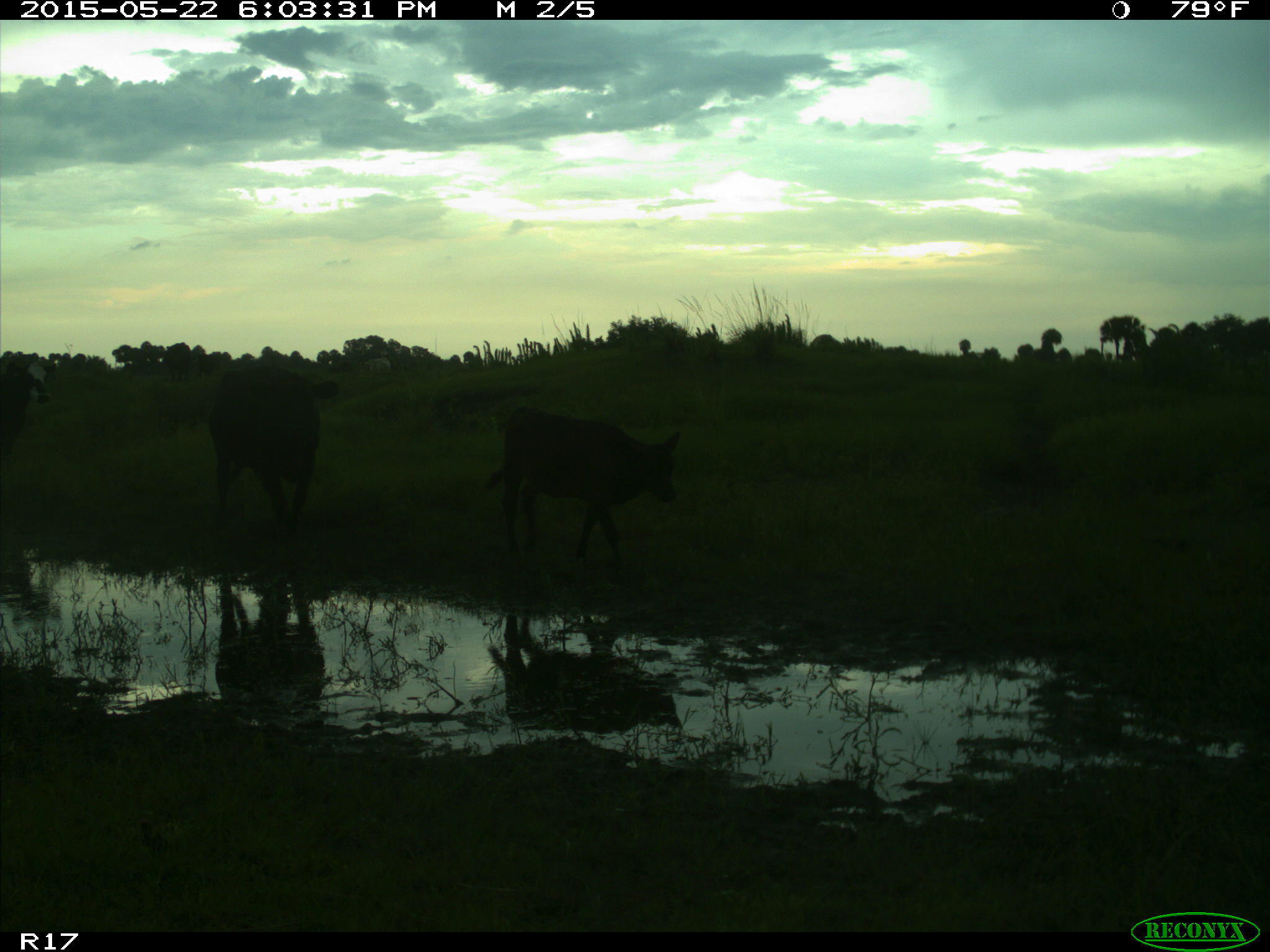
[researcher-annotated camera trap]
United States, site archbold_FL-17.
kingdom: Animalia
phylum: Chordata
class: Mammalia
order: Artiodactyla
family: Bovidae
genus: Bos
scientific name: Bos taurus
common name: domestic cow